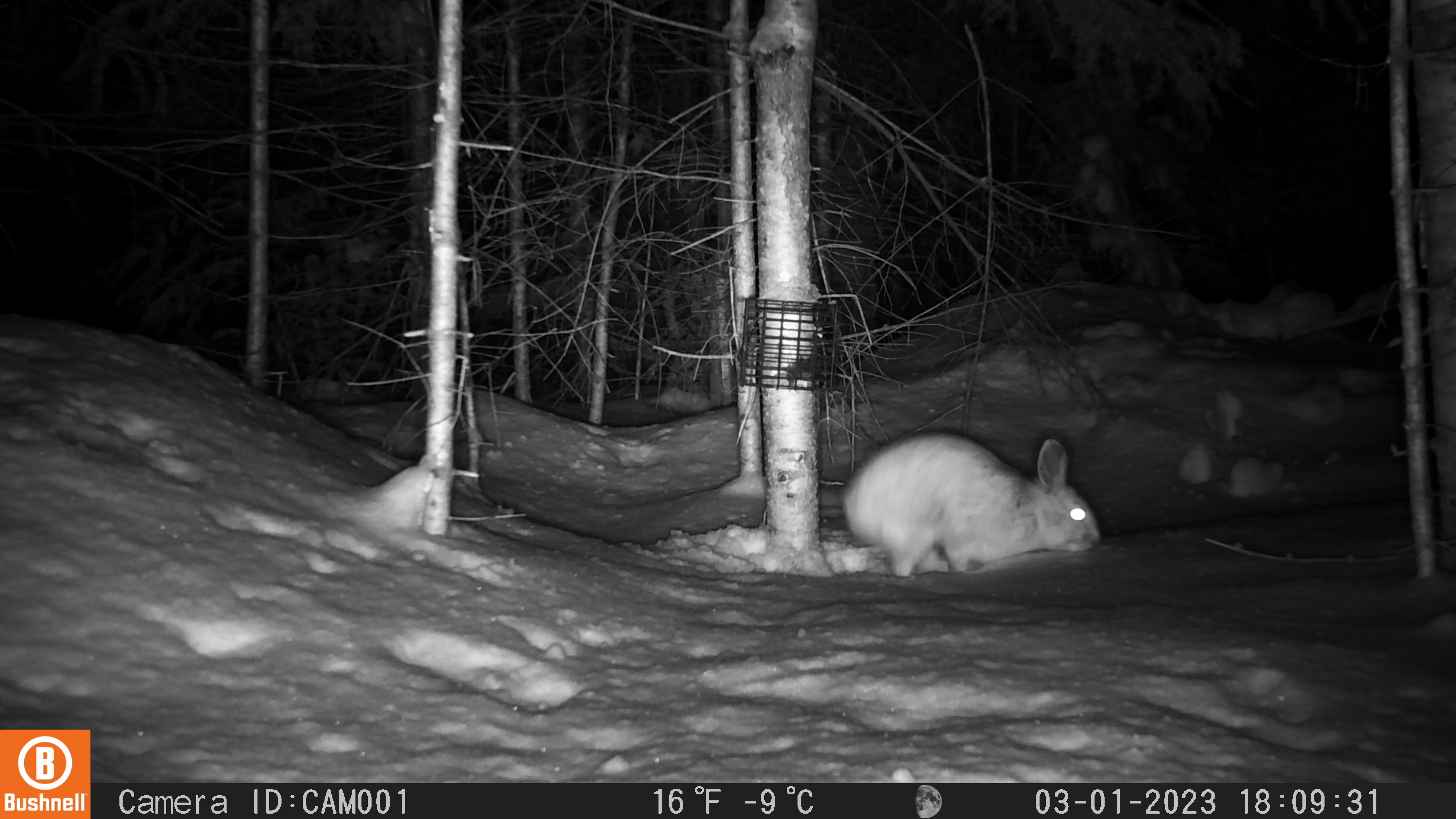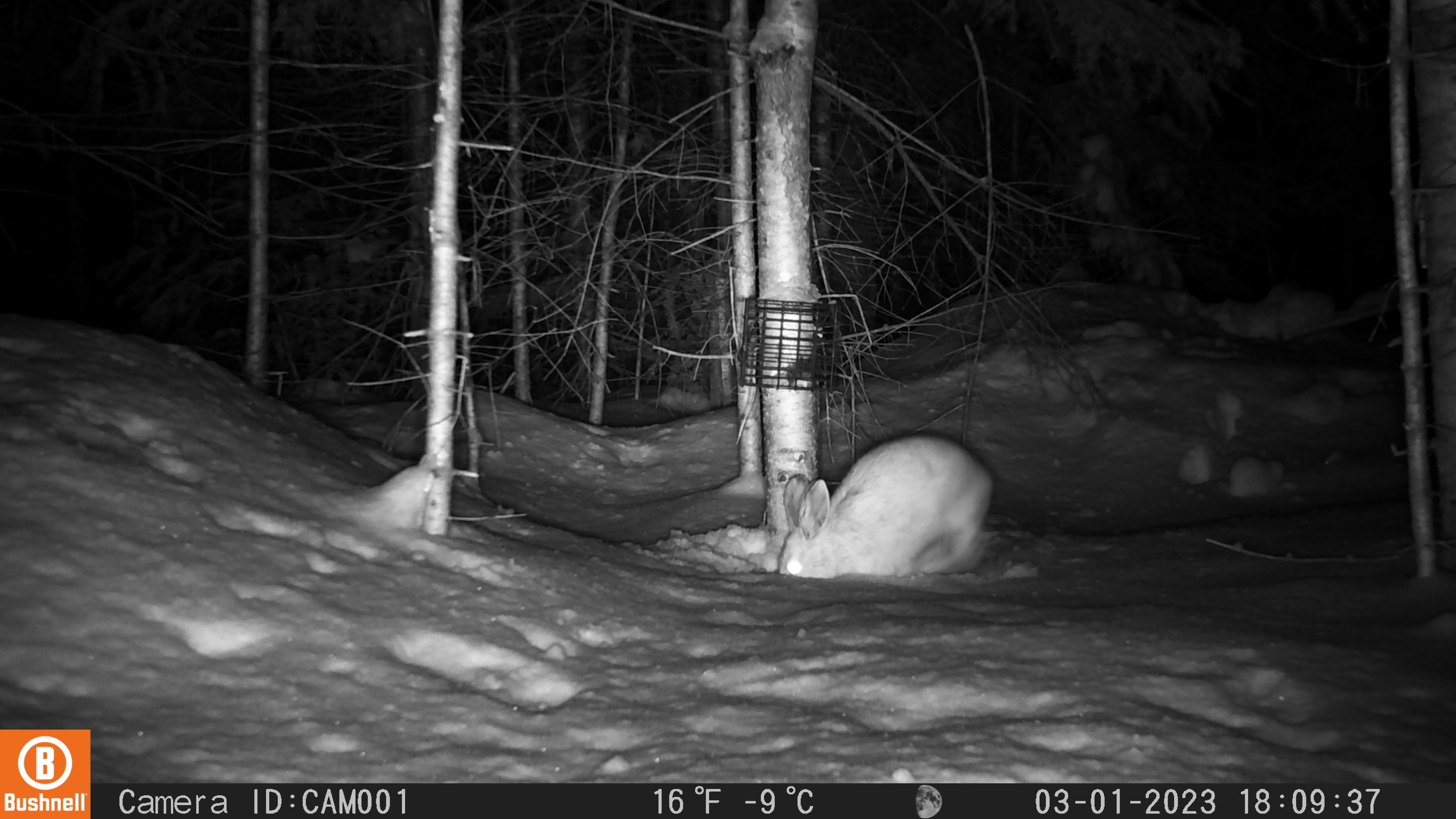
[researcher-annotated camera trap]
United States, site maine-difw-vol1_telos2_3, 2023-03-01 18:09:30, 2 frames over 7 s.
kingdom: Animalia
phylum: Chordata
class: Mammalia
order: Lagomorpha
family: Leporidae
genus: Lepus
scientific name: Lepus americanus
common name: snowshoe hare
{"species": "snowshoe hare (Lepus americanus)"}